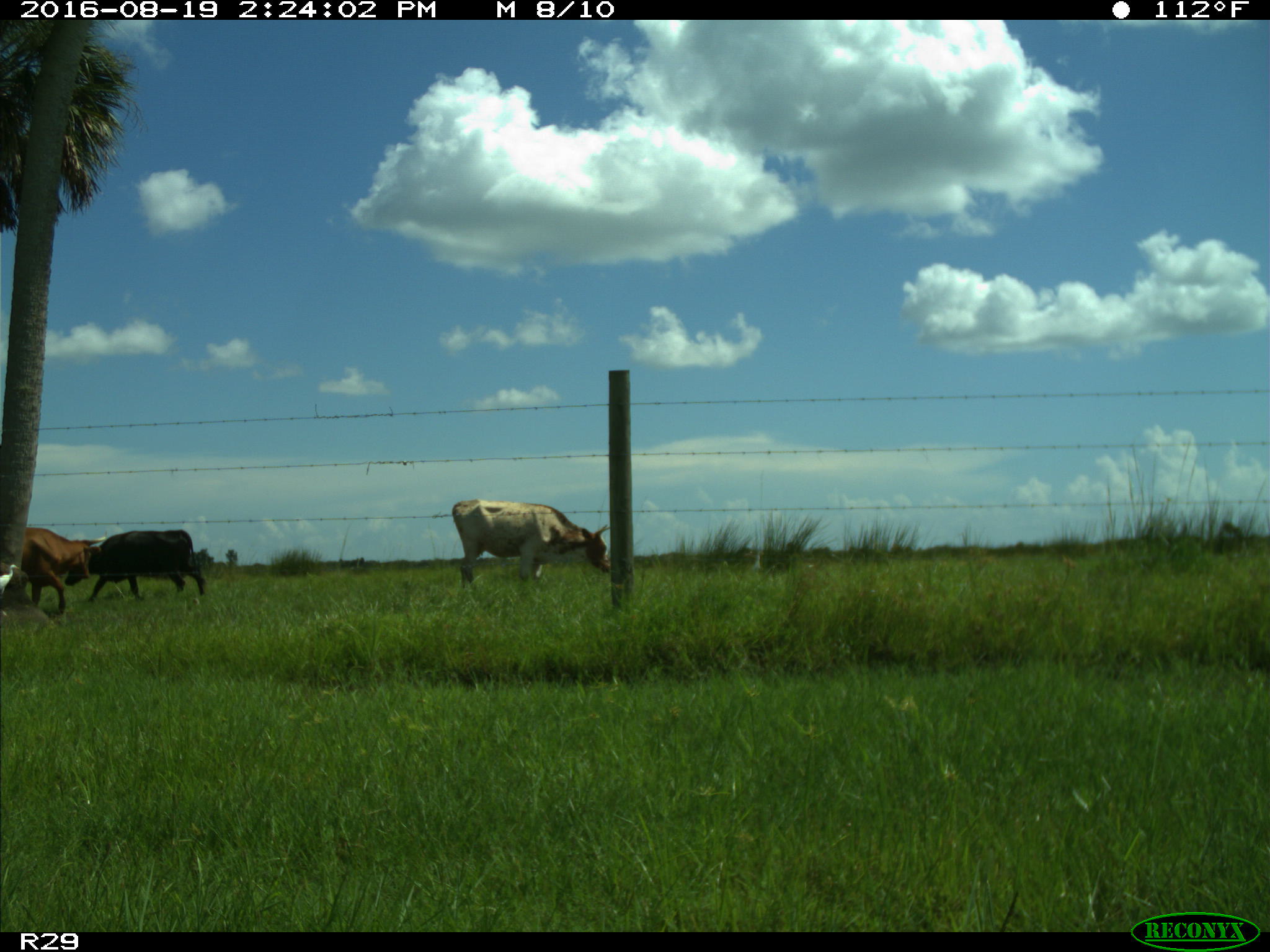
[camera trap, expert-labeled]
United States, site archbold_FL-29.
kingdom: Animalia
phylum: Chordata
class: Mammalia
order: Artiodactyla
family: Bovidae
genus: Bos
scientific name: Bos taurus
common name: domestic cow